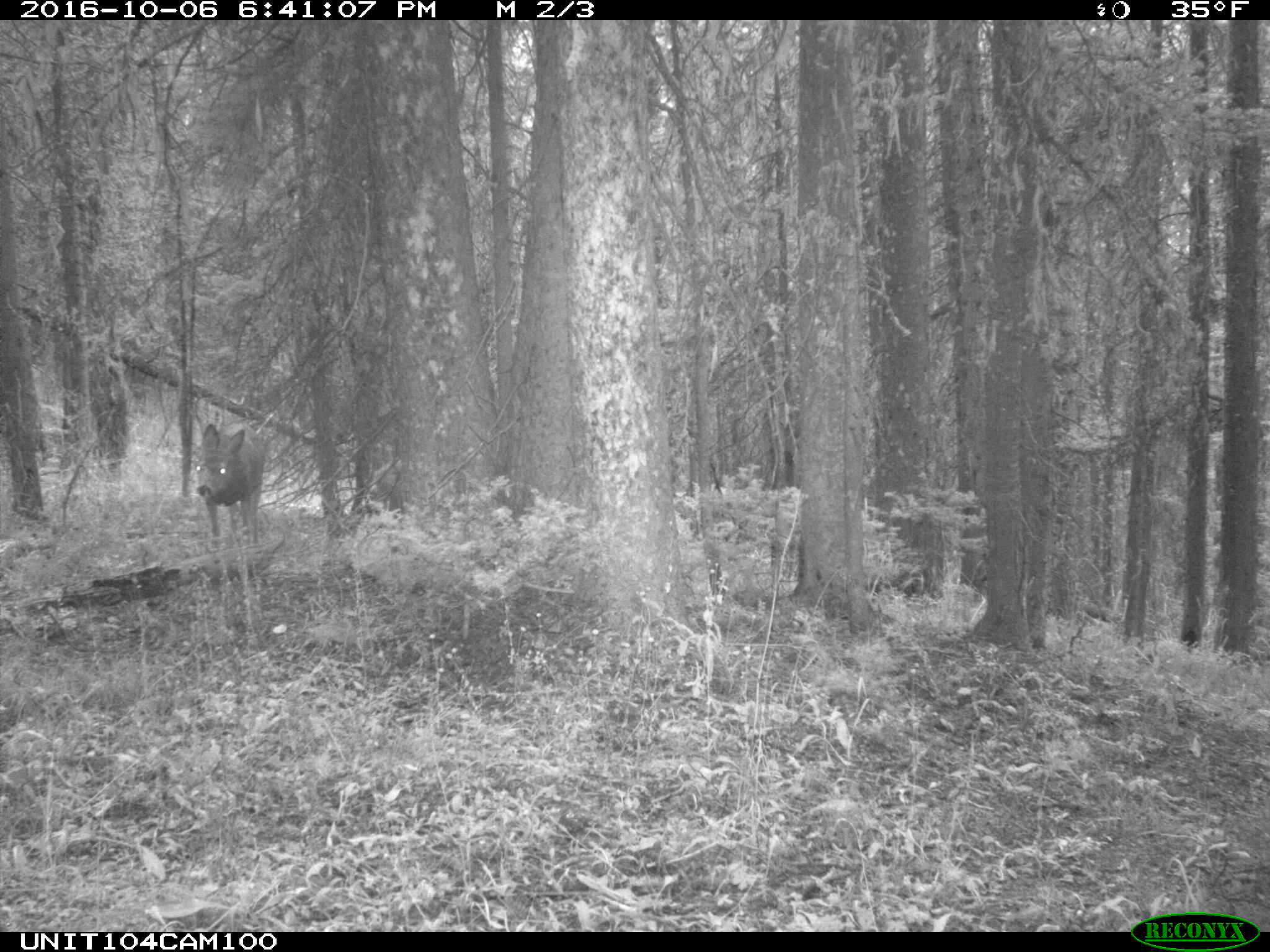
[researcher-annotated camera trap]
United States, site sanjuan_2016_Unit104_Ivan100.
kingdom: Animalia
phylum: Chordata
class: Mammalia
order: Artiodactyla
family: Cervidae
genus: Odocoileus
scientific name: Odocoileus hemionus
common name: mule deer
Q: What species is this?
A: Odocoileus hemionus (mule deer).